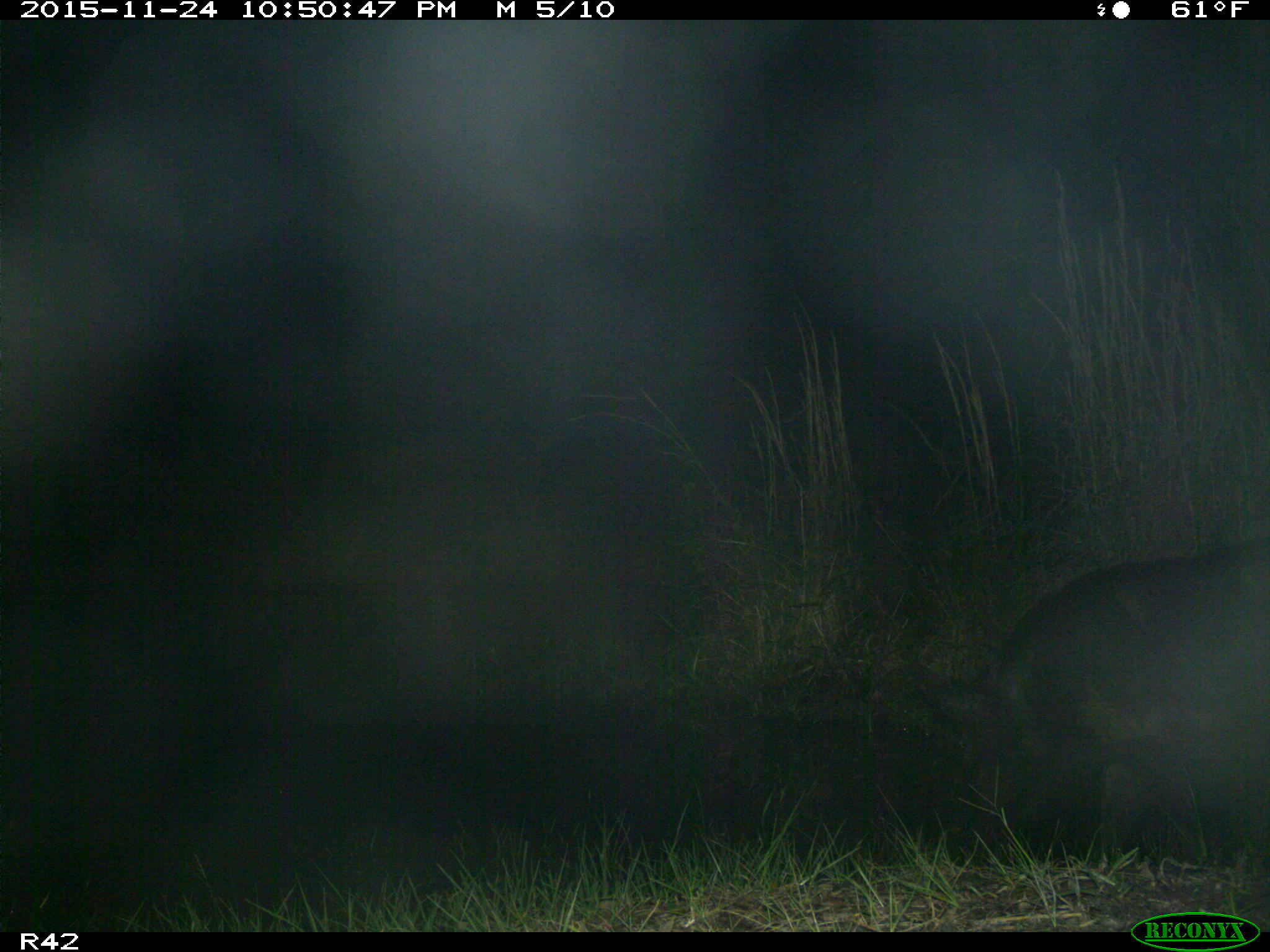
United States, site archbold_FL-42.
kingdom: Animalia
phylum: Chordata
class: Mammalia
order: Artiodactyla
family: Suidae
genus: Sus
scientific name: Sus scrofa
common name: wild boar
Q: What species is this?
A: Sus scrofa (wild boar).